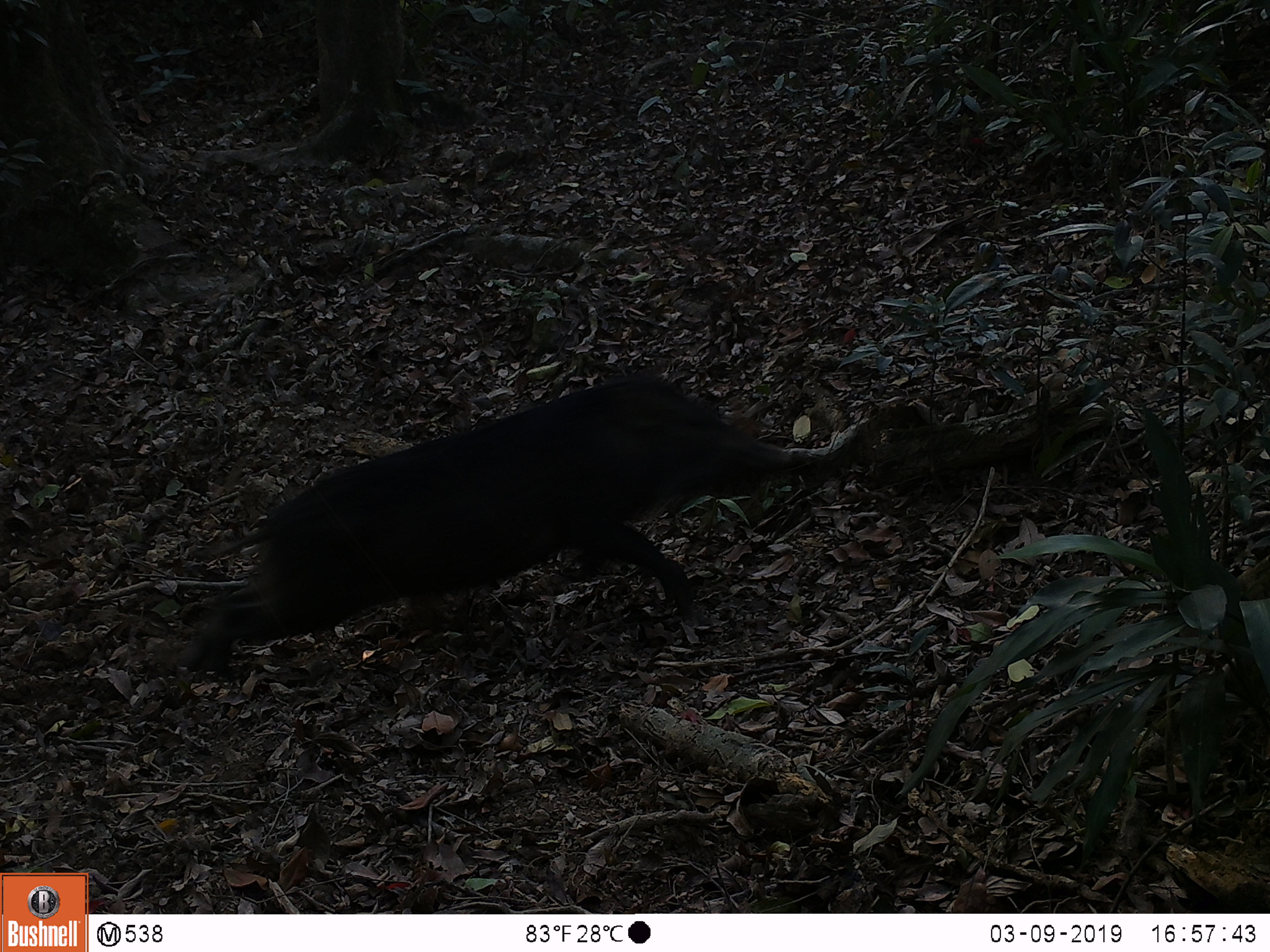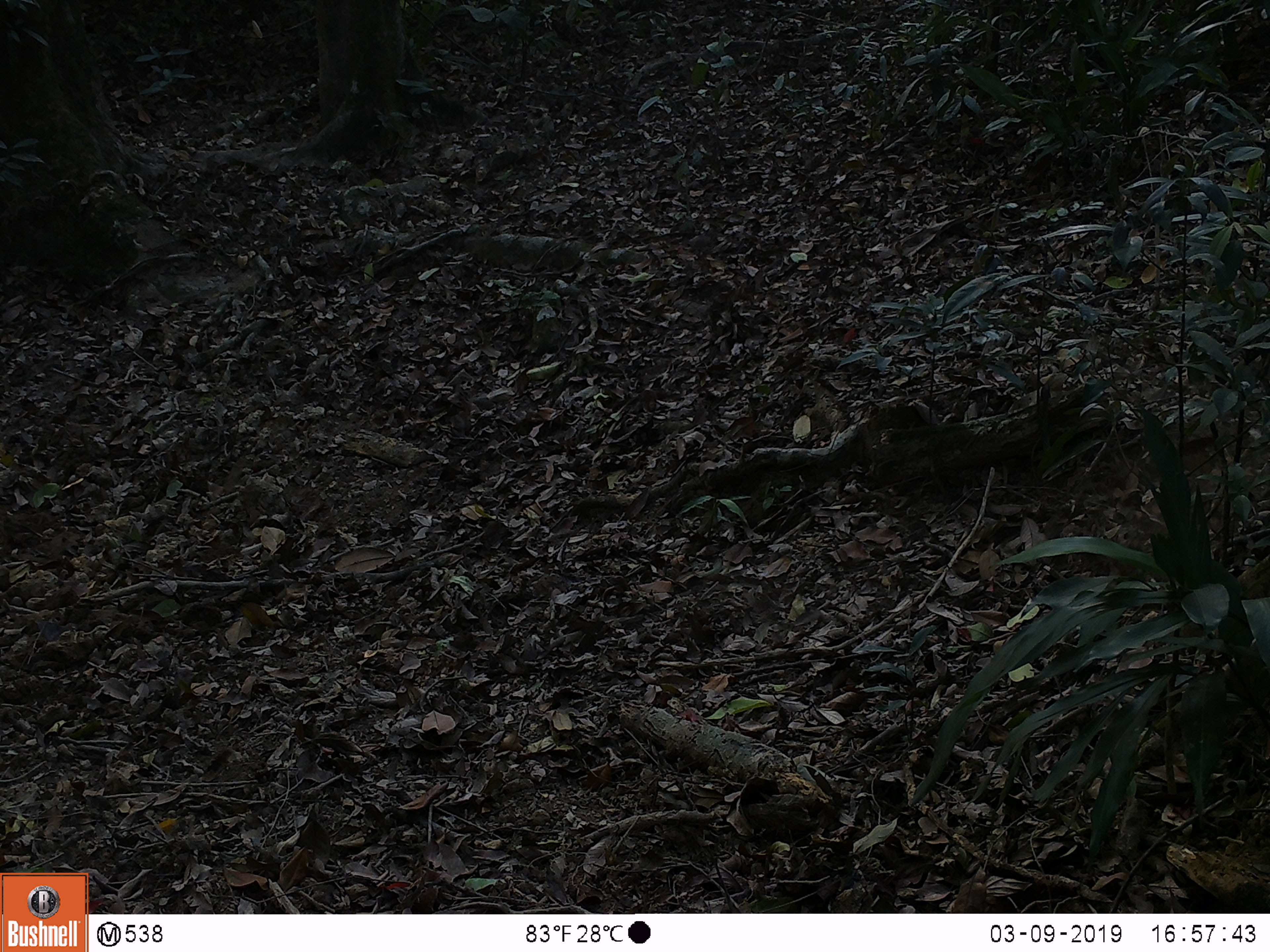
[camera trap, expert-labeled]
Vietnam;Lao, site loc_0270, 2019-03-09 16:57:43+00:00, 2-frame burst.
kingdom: Animalia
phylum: Chordata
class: Mammalia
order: Artiodactyla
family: Suidae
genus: Sus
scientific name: Sus scrofa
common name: eurasian wild pig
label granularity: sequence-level